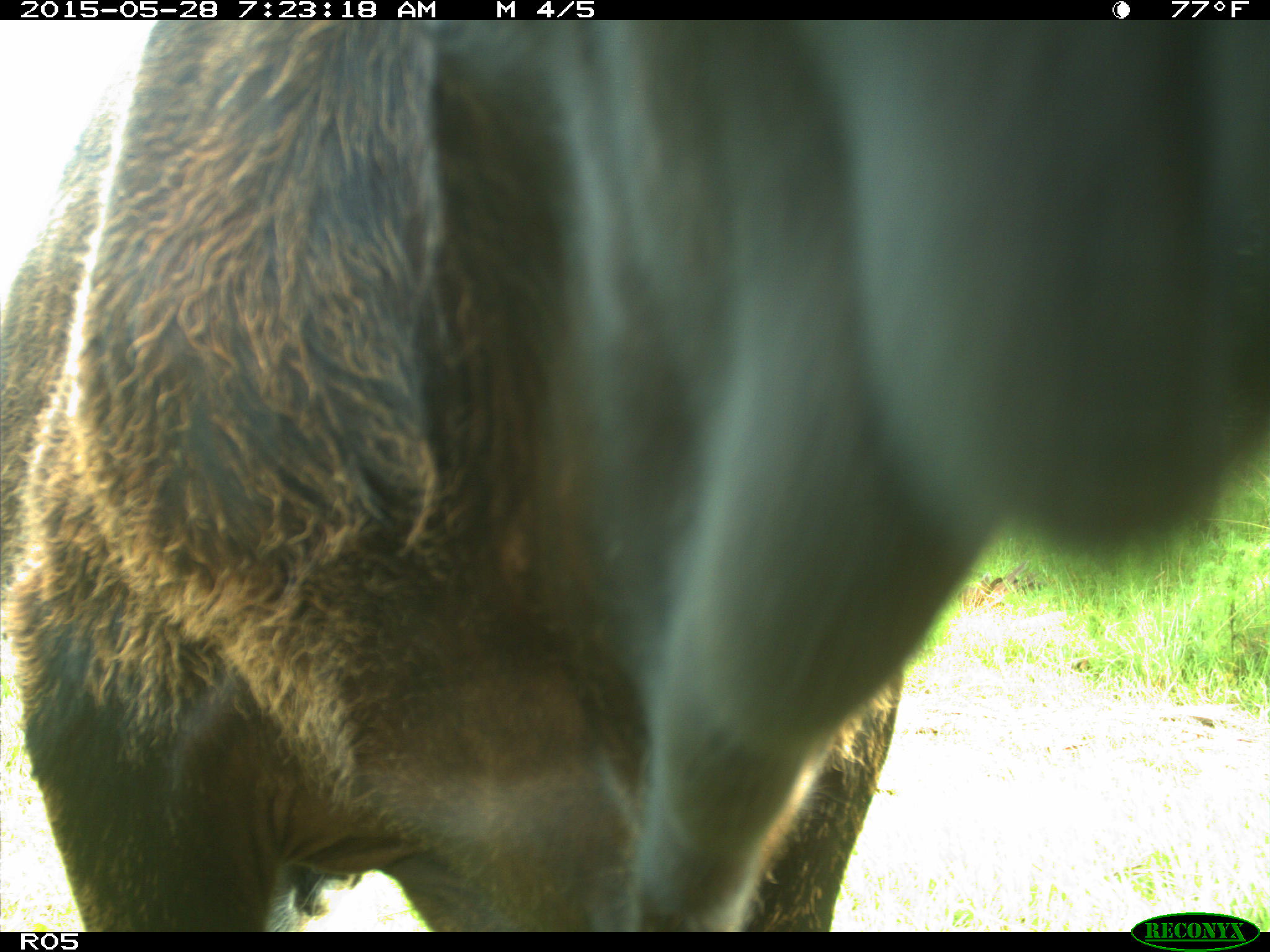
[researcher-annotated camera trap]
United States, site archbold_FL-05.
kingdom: Animalia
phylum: Chordata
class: Mammalia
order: Artiodactyla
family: Bovidae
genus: Bos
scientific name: Bos taurus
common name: domestic cow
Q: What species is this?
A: Bos taurus (domestic cow).